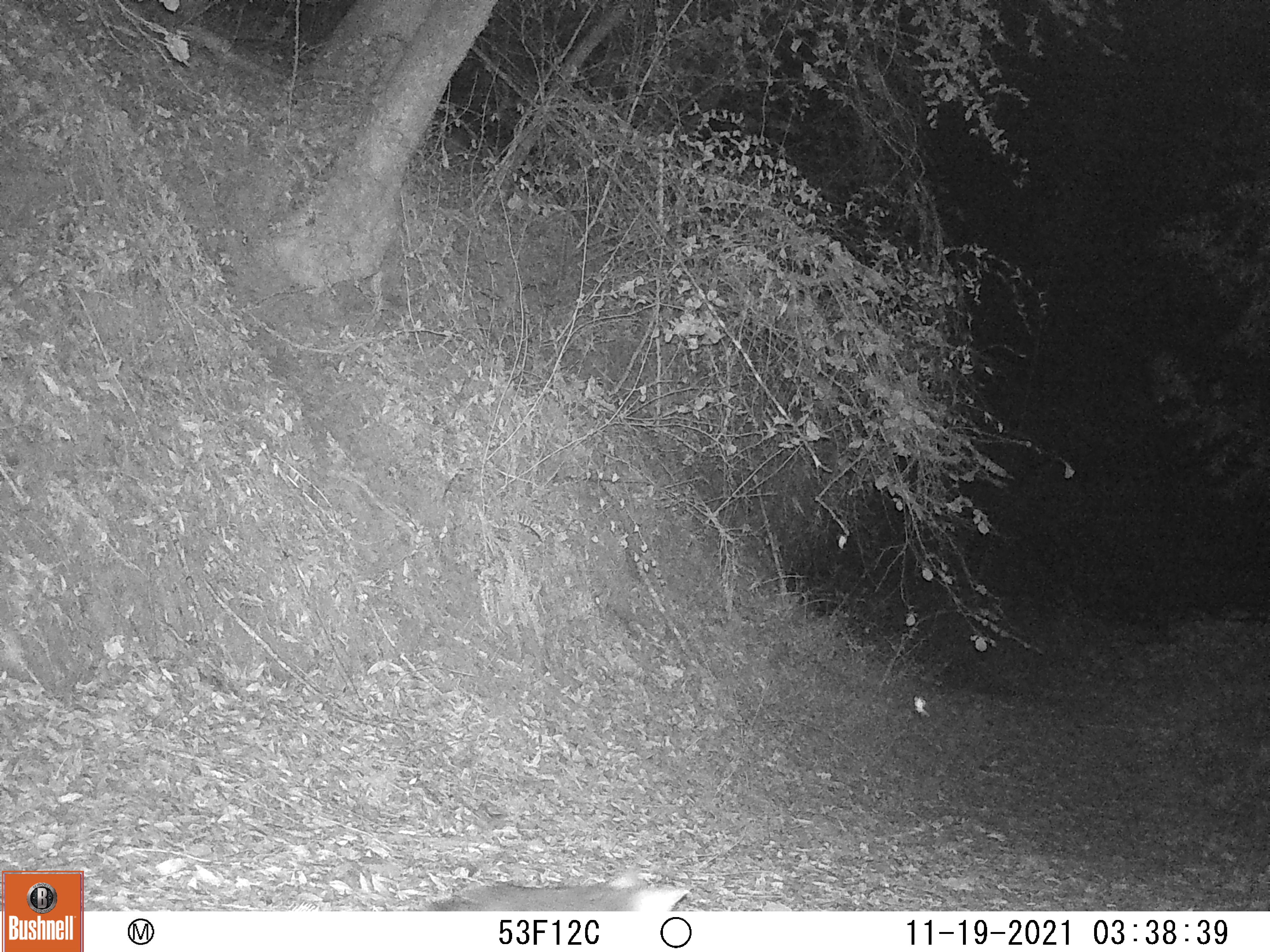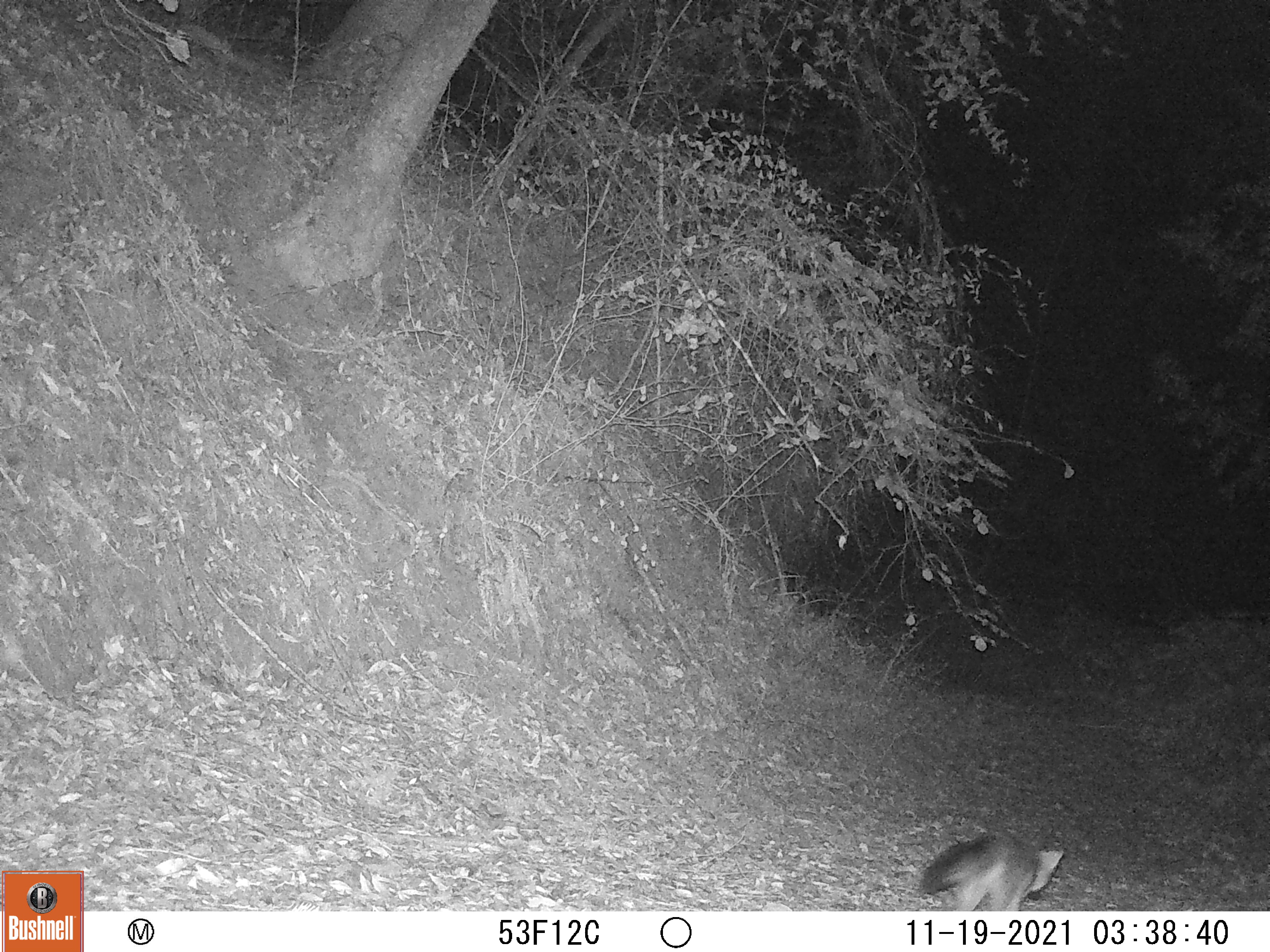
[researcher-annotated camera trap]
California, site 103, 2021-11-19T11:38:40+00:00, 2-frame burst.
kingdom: Animalia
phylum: Chordata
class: Mammalia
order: Carnivora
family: Canidae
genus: Urocyon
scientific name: Urocyon cinereoargenteus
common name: gray fox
Gray fox (Urocyon cinereoargenteus).